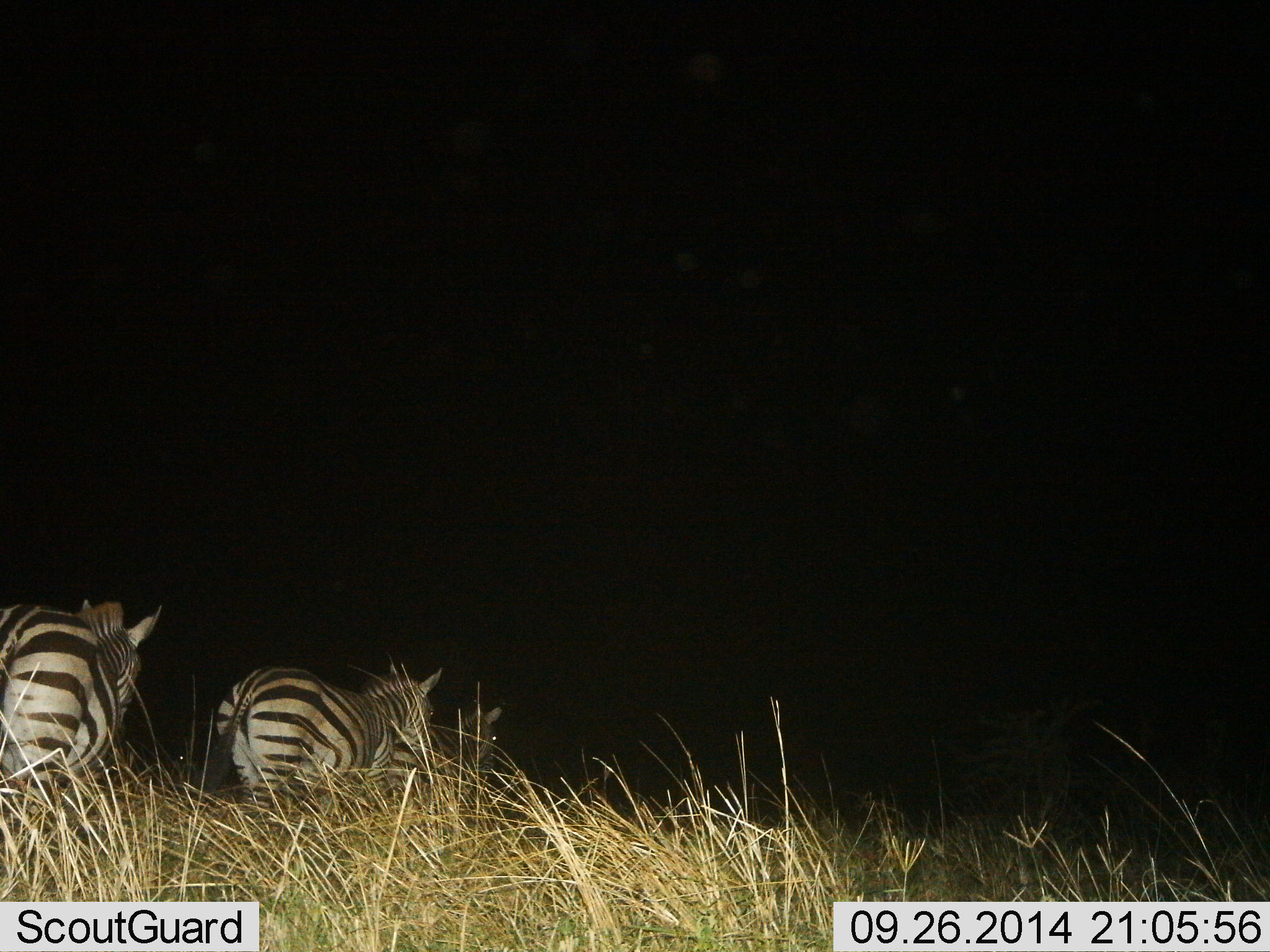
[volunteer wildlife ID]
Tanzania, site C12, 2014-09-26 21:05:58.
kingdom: Animalia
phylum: Chordata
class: Mammalia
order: Perissodactyla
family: Equidae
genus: Equus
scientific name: Equus quagga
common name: plains zebra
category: zebra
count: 3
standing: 20%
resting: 0%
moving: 80%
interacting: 0%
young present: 0%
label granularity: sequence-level